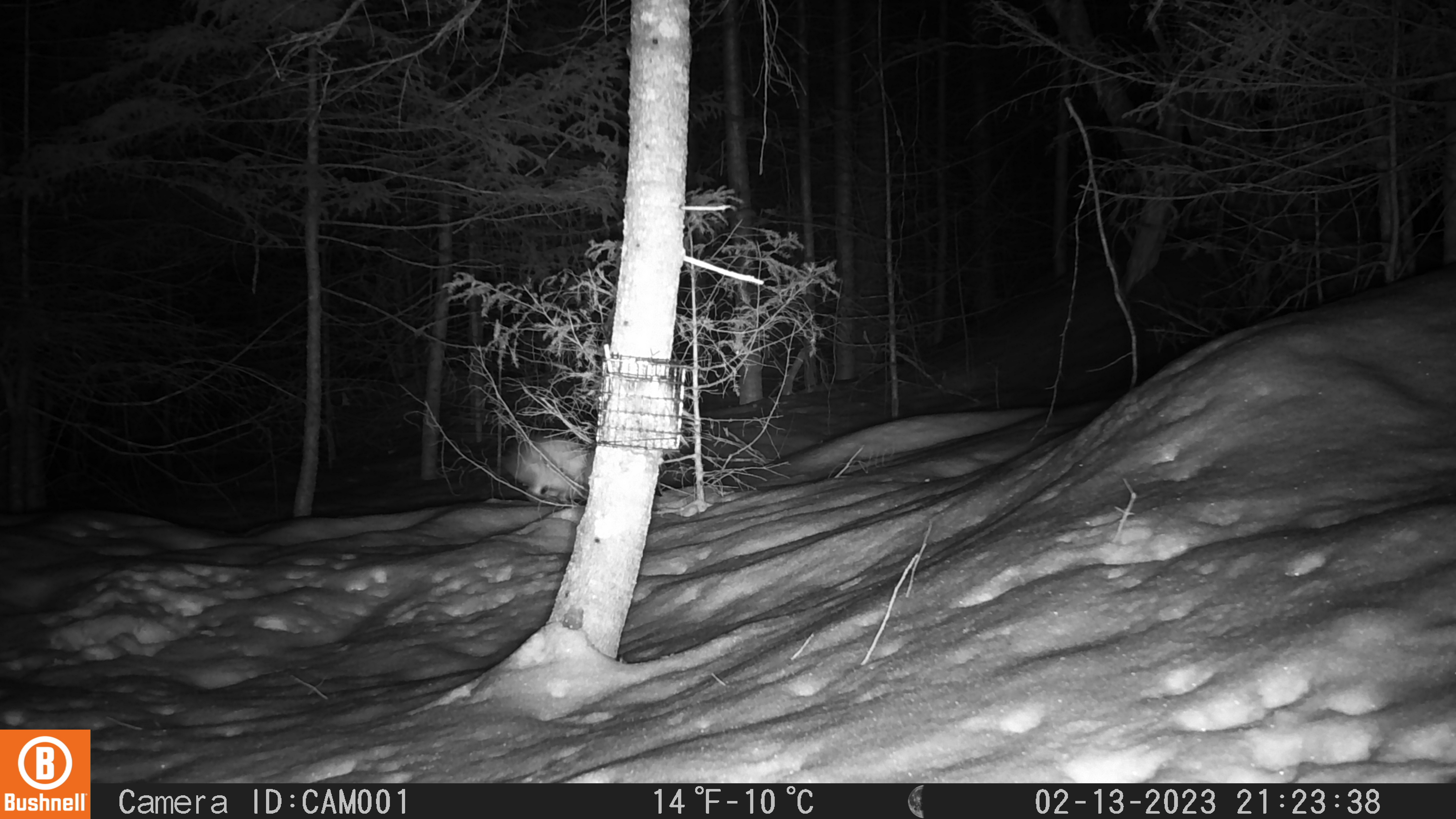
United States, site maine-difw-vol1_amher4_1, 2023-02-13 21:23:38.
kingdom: Animalia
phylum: Chordata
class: Mammalia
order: Lagomorpha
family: Leporidae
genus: Lepus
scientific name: Lepus americanus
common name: snowshoe hare